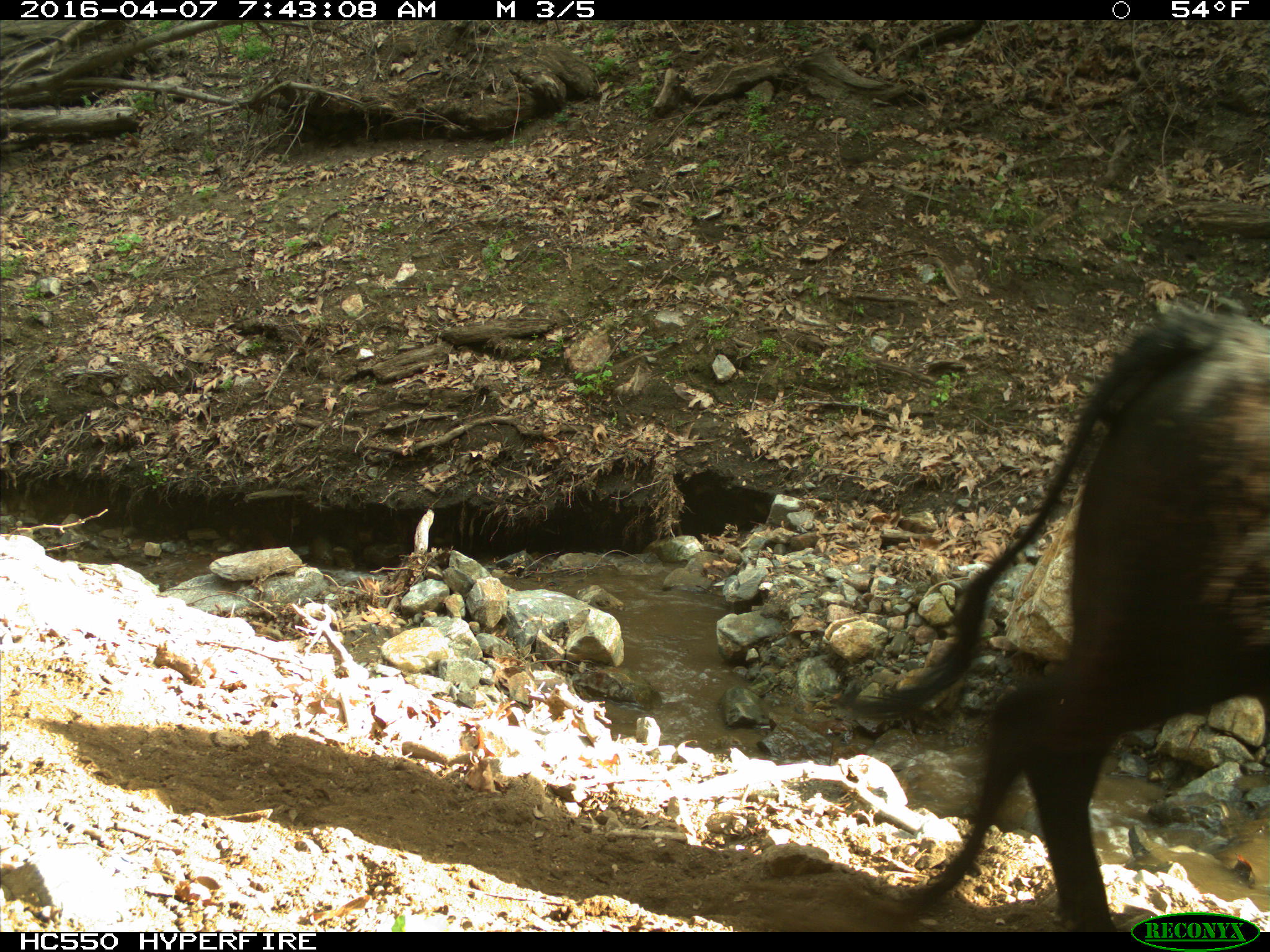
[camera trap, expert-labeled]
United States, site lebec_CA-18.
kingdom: Animalia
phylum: Chordata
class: Mammalia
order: Artiodactyla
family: Bovidae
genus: Bos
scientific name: Bos taurus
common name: domestic cow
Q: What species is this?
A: Bos taurus (domestic cow).